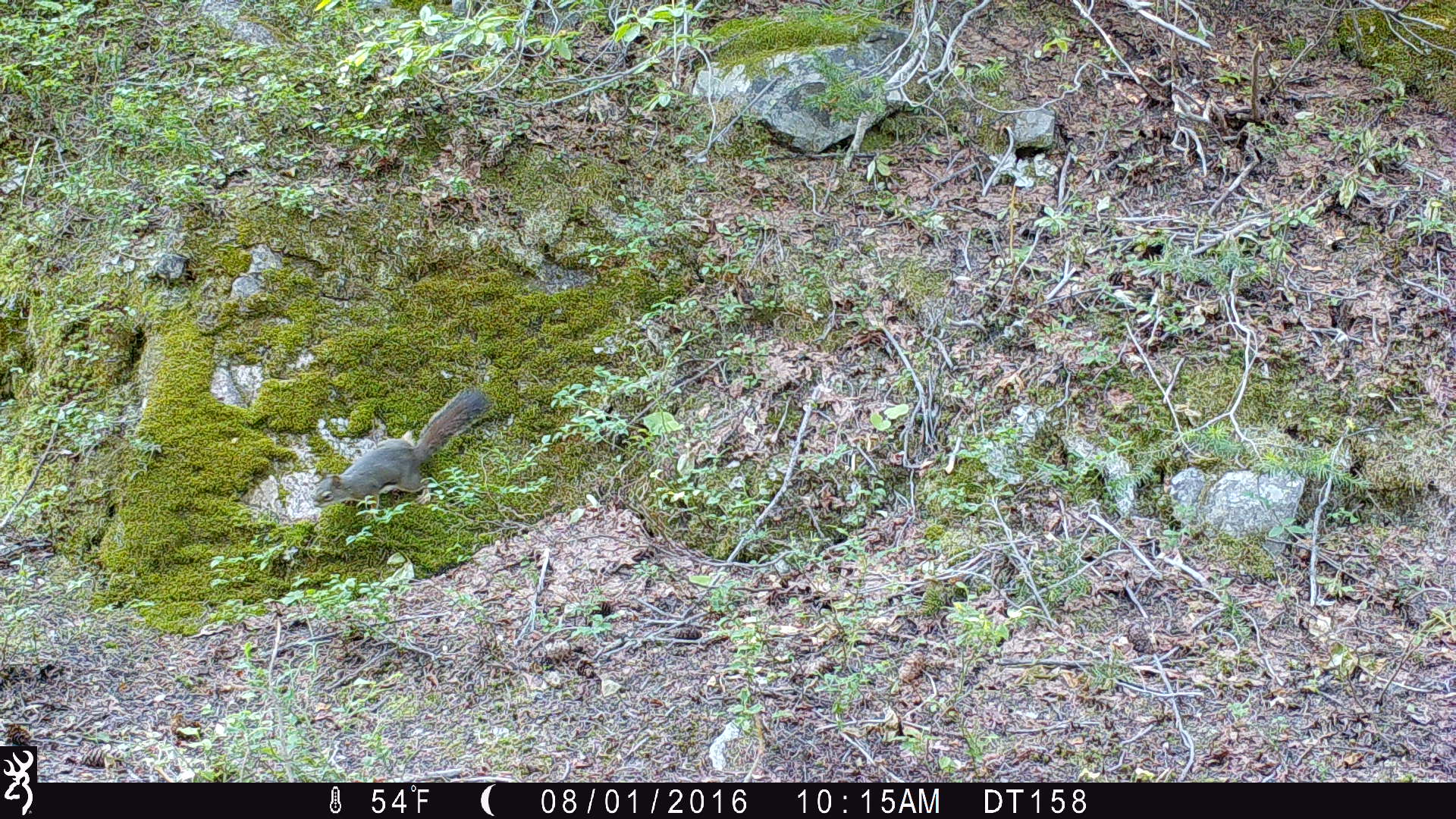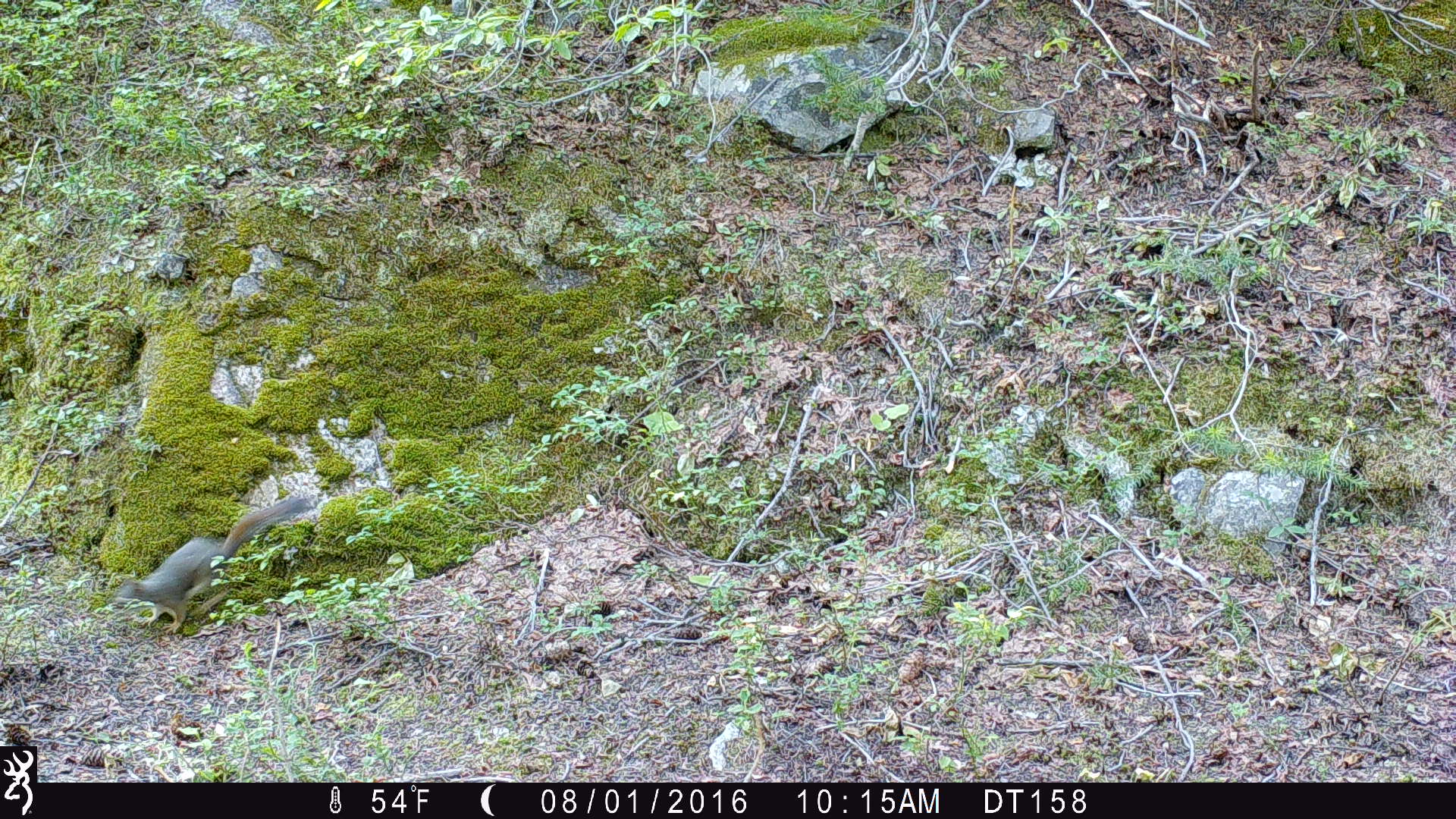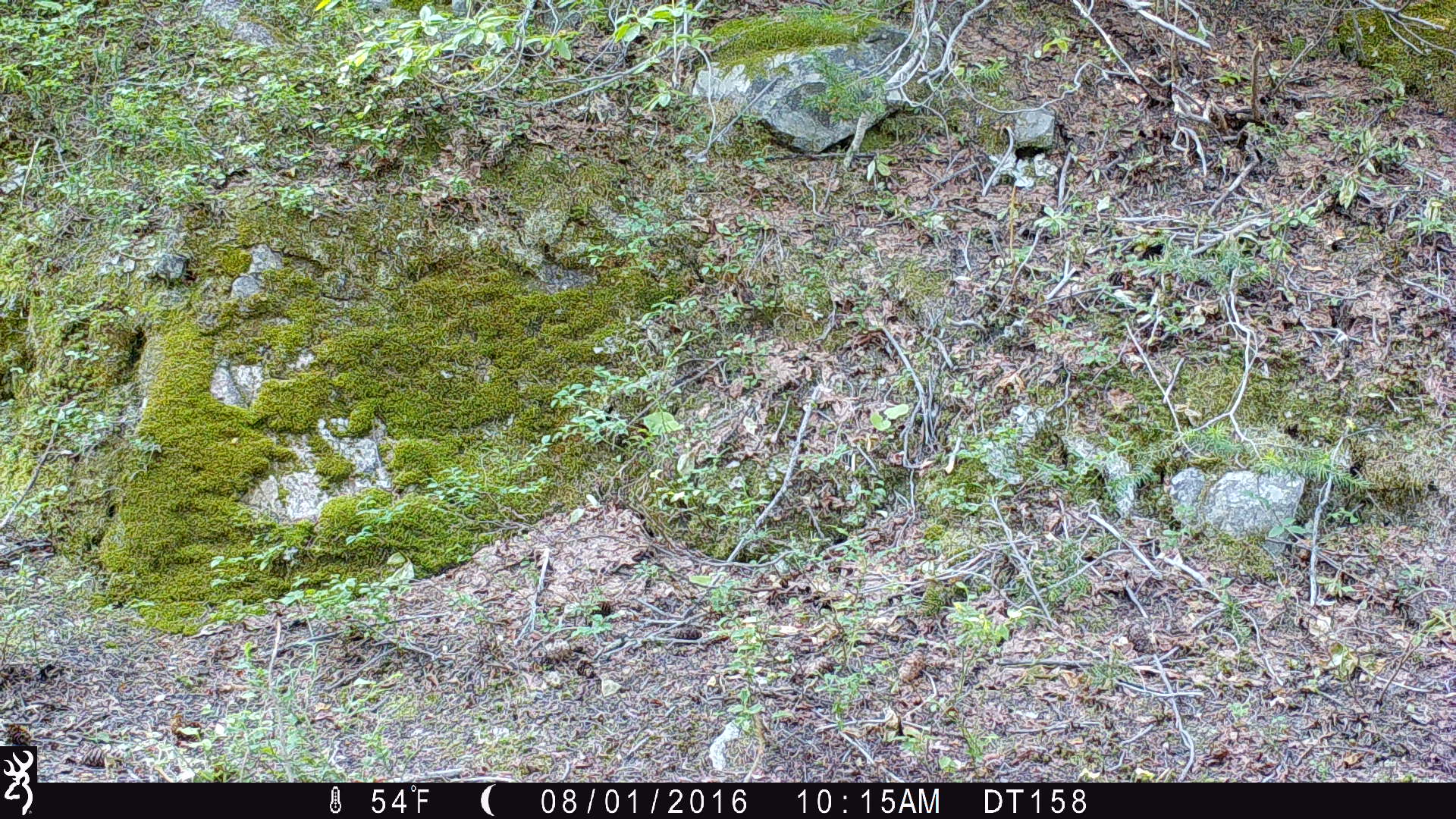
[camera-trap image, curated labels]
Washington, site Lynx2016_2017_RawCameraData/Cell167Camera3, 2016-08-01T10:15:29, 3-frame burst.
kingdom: Animalia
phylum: Chordata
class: Mammalia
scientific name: Mammalia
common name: small mammal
Small mammal (Mammalia). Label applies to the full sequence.